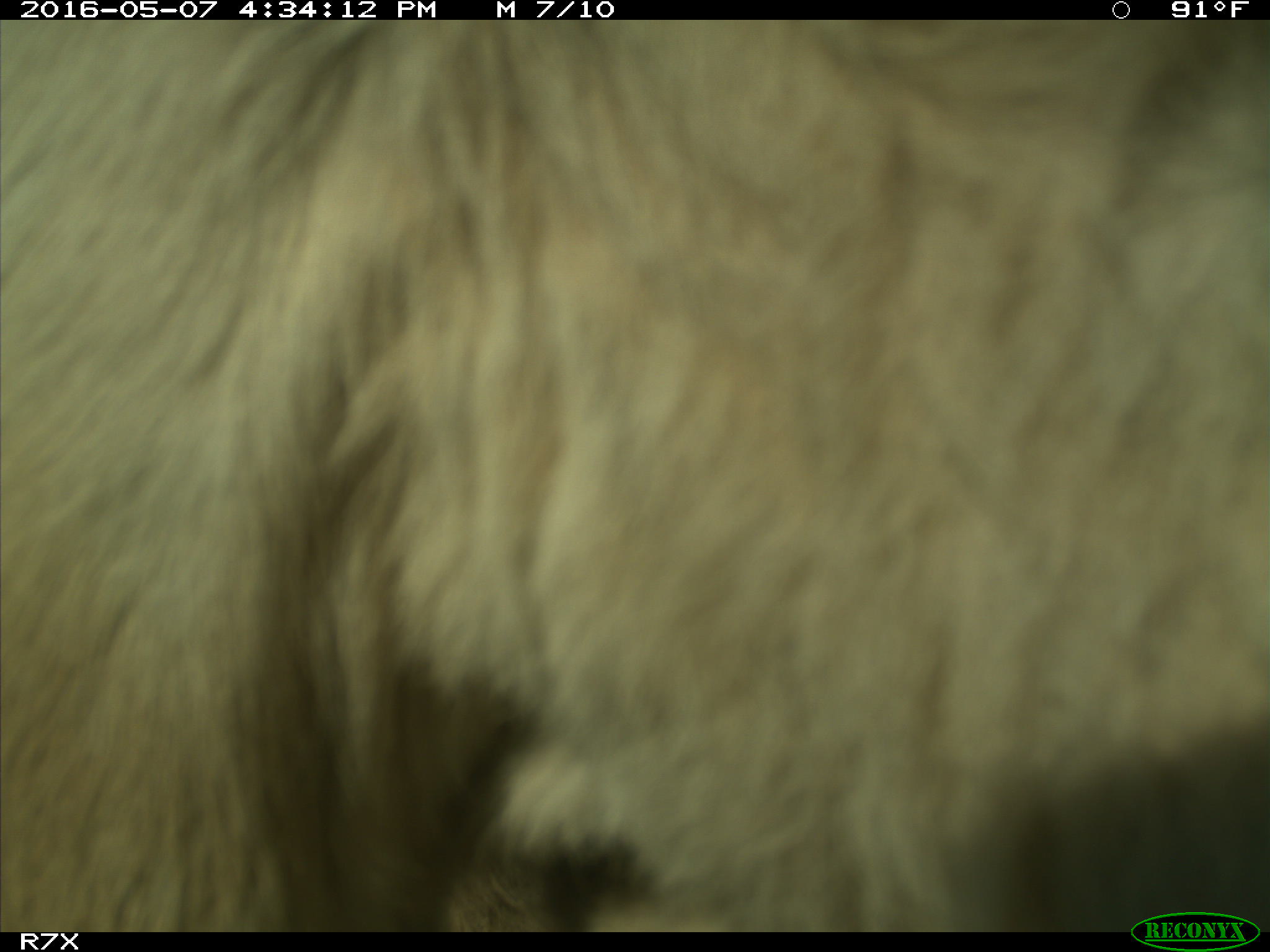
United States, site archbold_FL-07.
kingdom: Animalia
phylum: Chordata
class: Mammalia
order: Artiodactyla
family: Bovidae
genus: Bos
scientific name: Bos taurus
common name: domestic cow